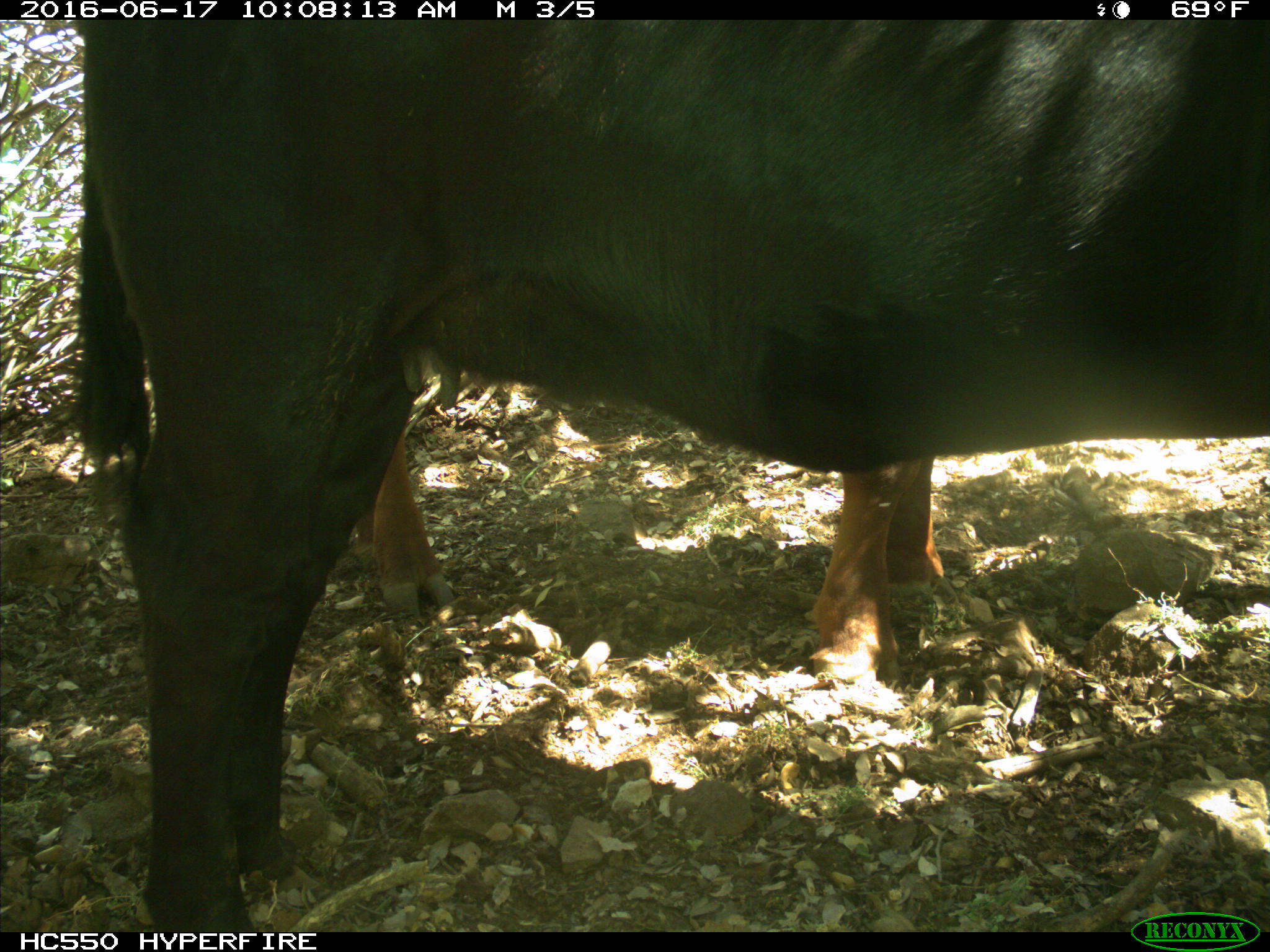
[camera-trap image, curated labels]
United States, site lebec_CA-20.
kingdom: Animalia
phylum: Chordata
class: Mammalia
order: Artiodactyla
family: Bovidae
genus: Bos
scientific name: Bos taurus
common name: domestic cow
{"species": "Bos taurus (domestic cow)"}